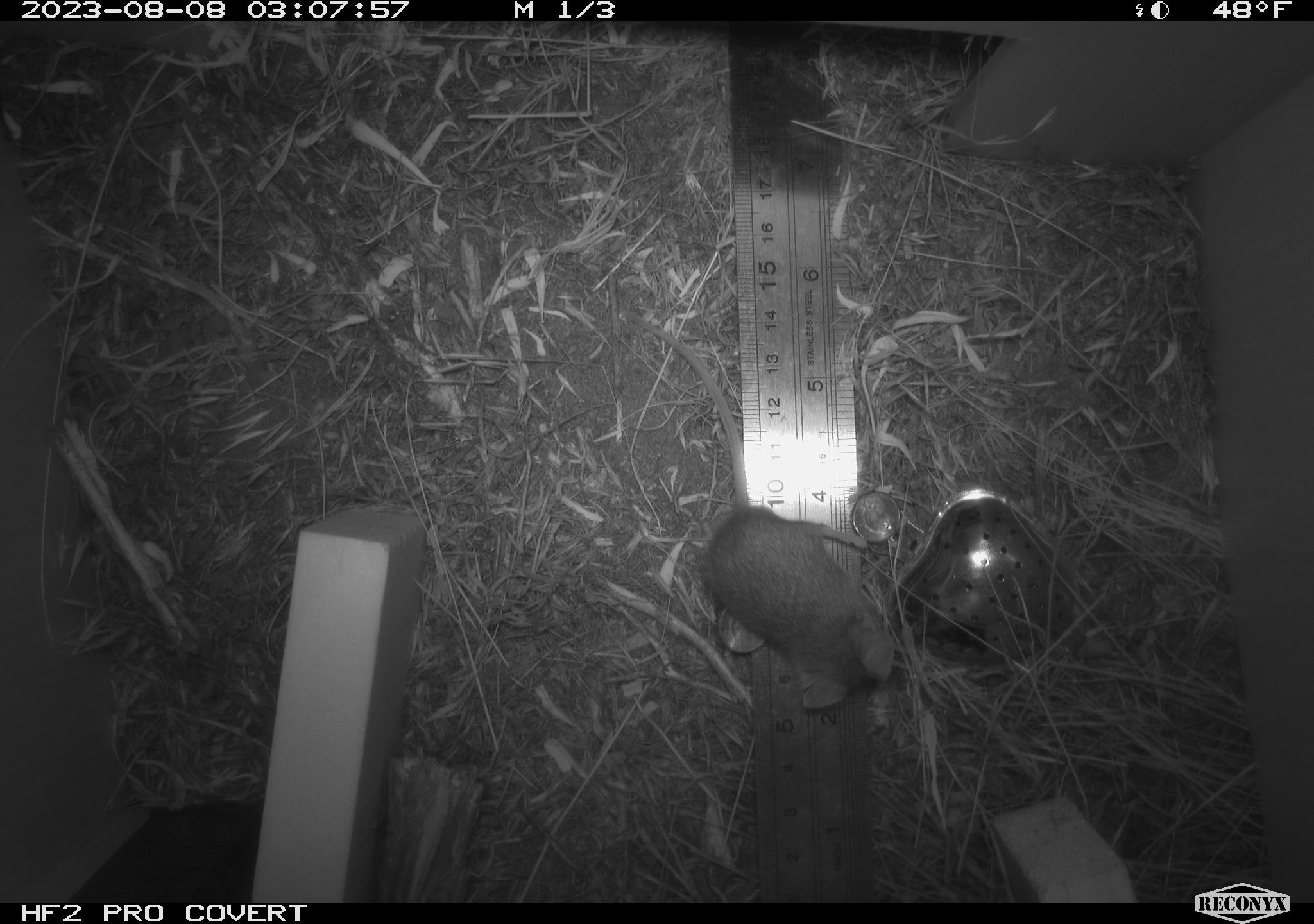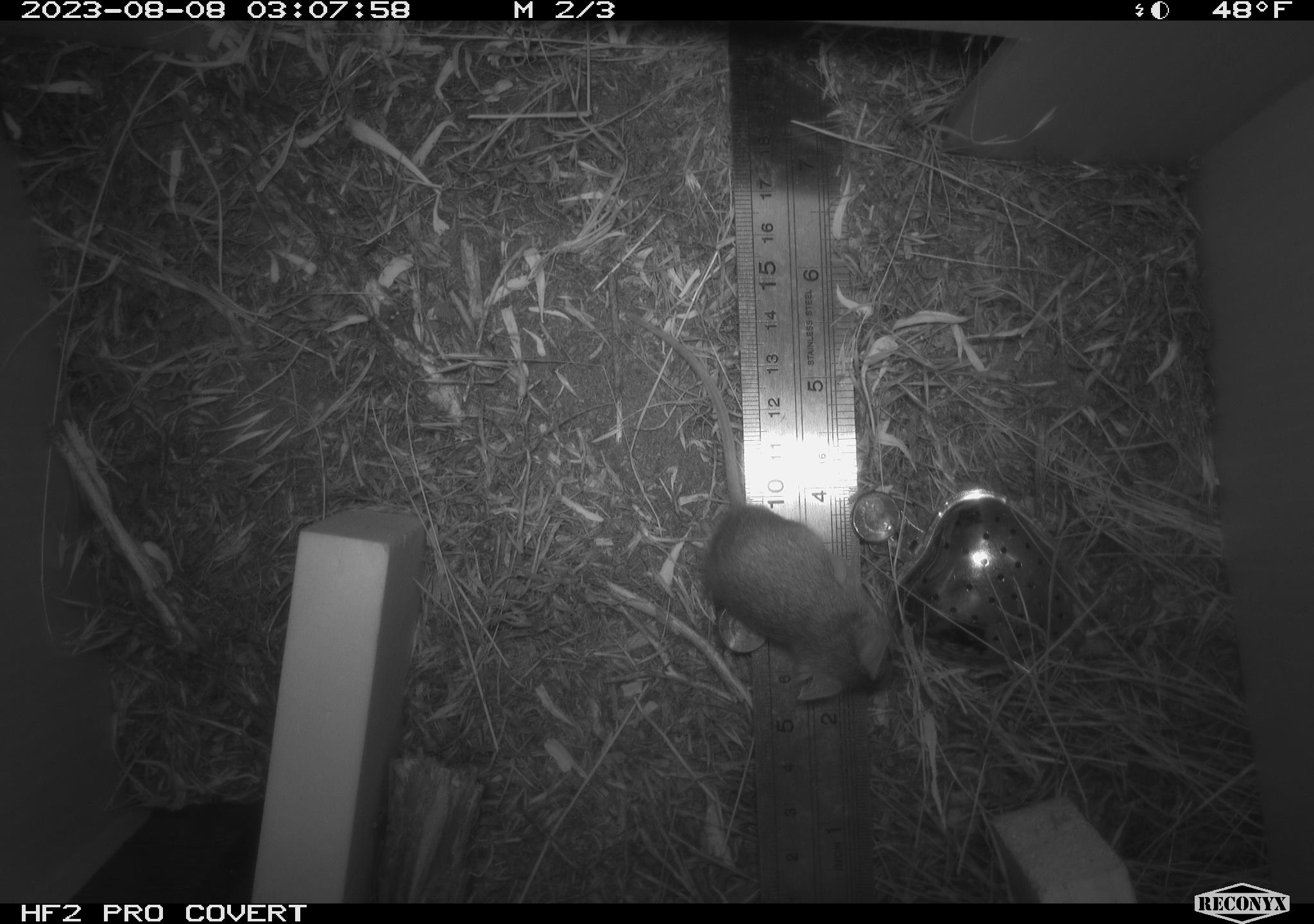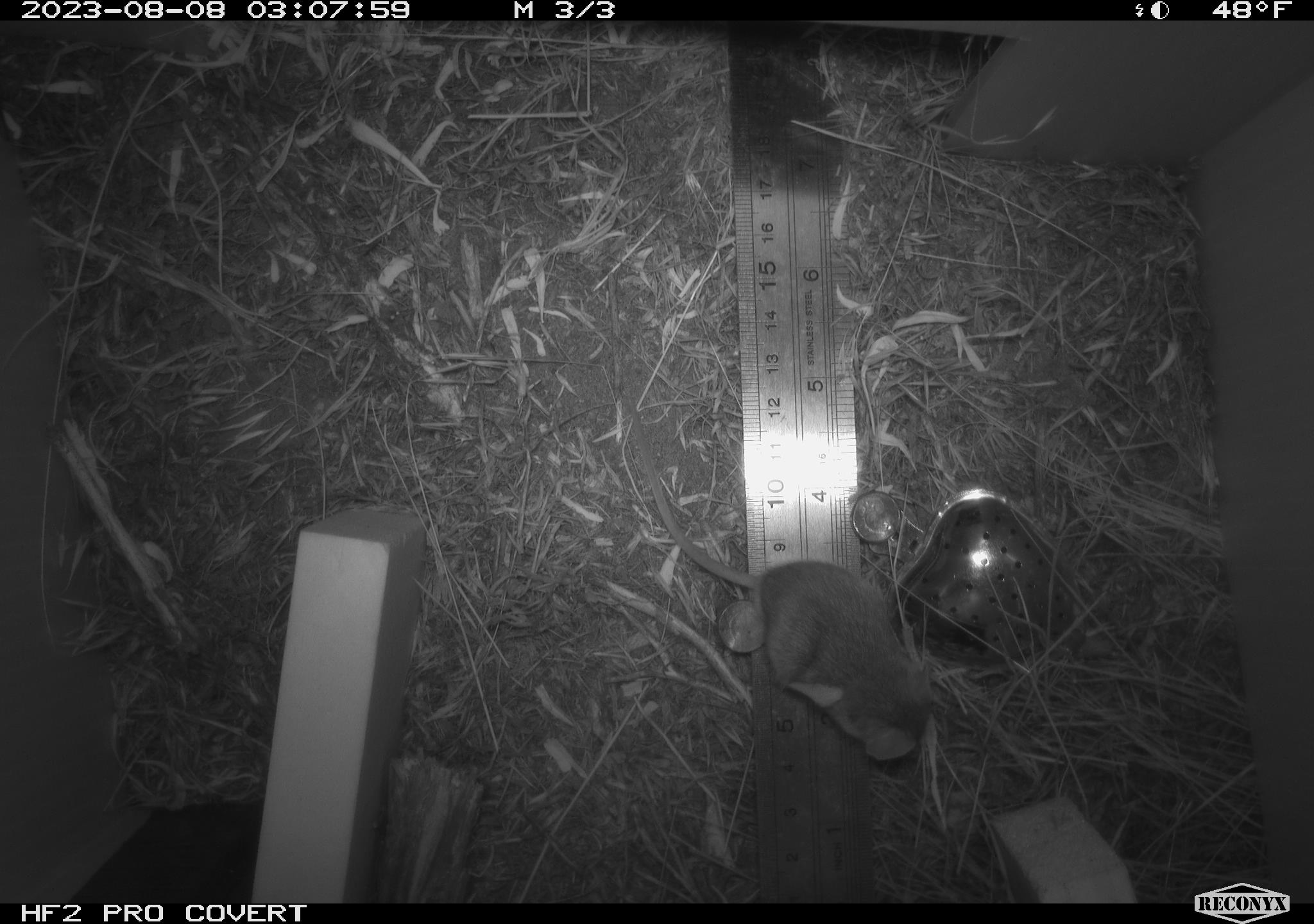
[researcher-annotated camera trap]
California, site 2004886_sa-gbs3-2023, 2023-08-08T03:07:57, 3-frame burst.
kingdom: Animalia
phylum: Chordata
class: Mammalia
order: Rodentia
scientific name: Rodentia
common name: mouse species